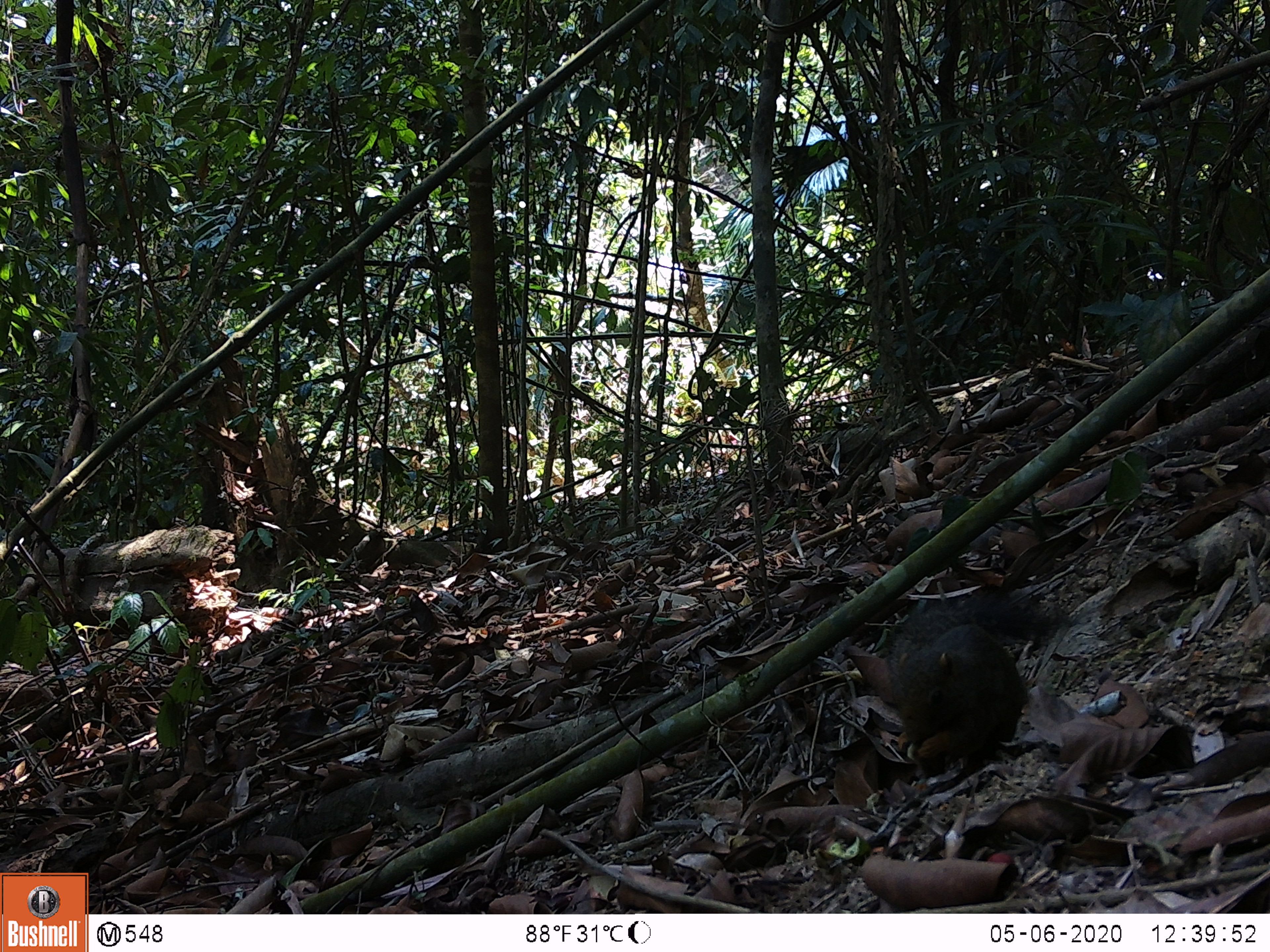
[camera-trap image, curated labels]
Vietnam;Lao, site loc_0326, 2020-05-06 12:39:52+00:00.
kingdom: Animalia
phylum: Chordata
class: Mammalia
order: Rodentia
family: Sciuridae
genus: Callosciurus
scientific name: Callosciurus erythraeus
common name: pallas's squirrel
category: pallass squirrel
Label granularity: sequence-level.